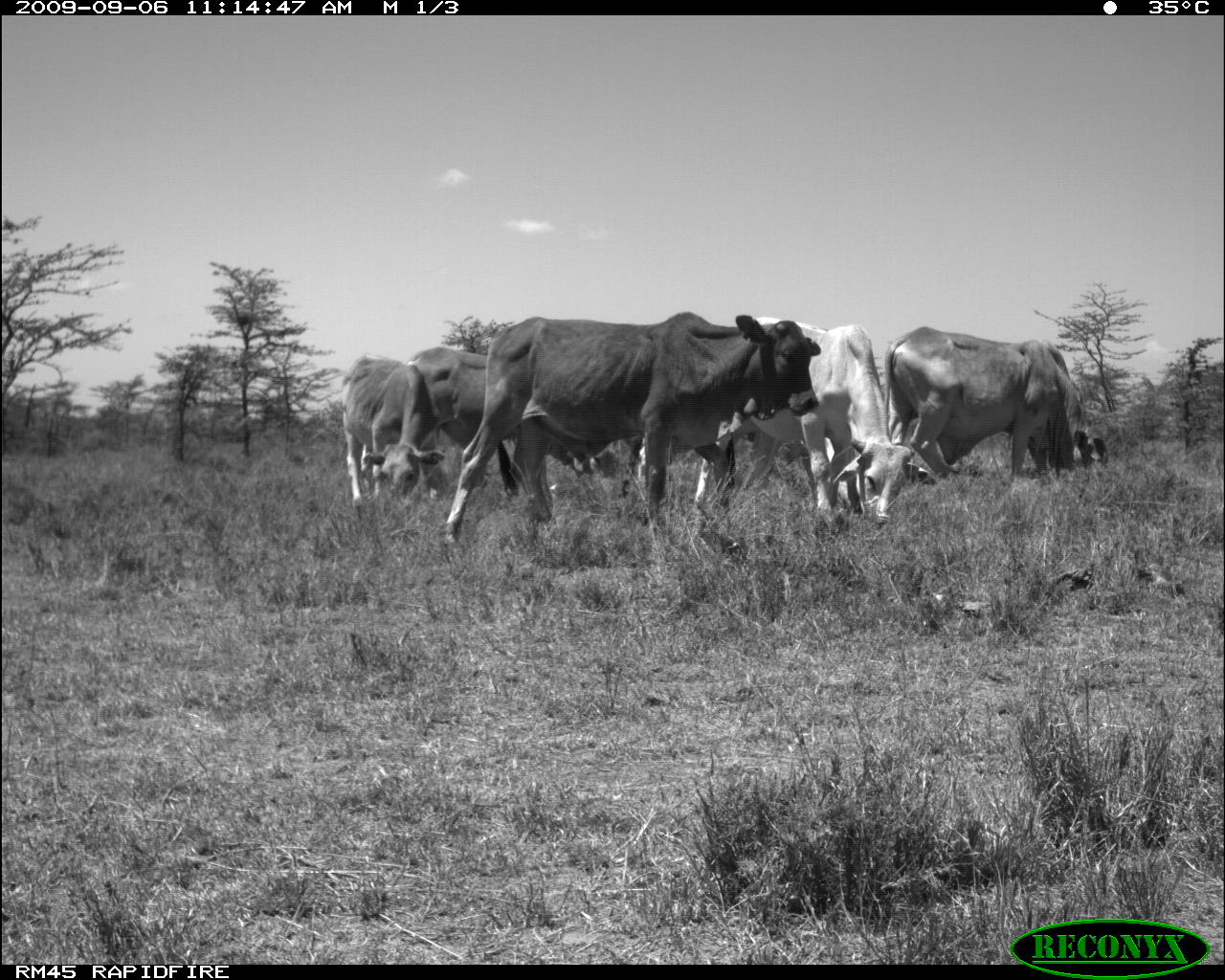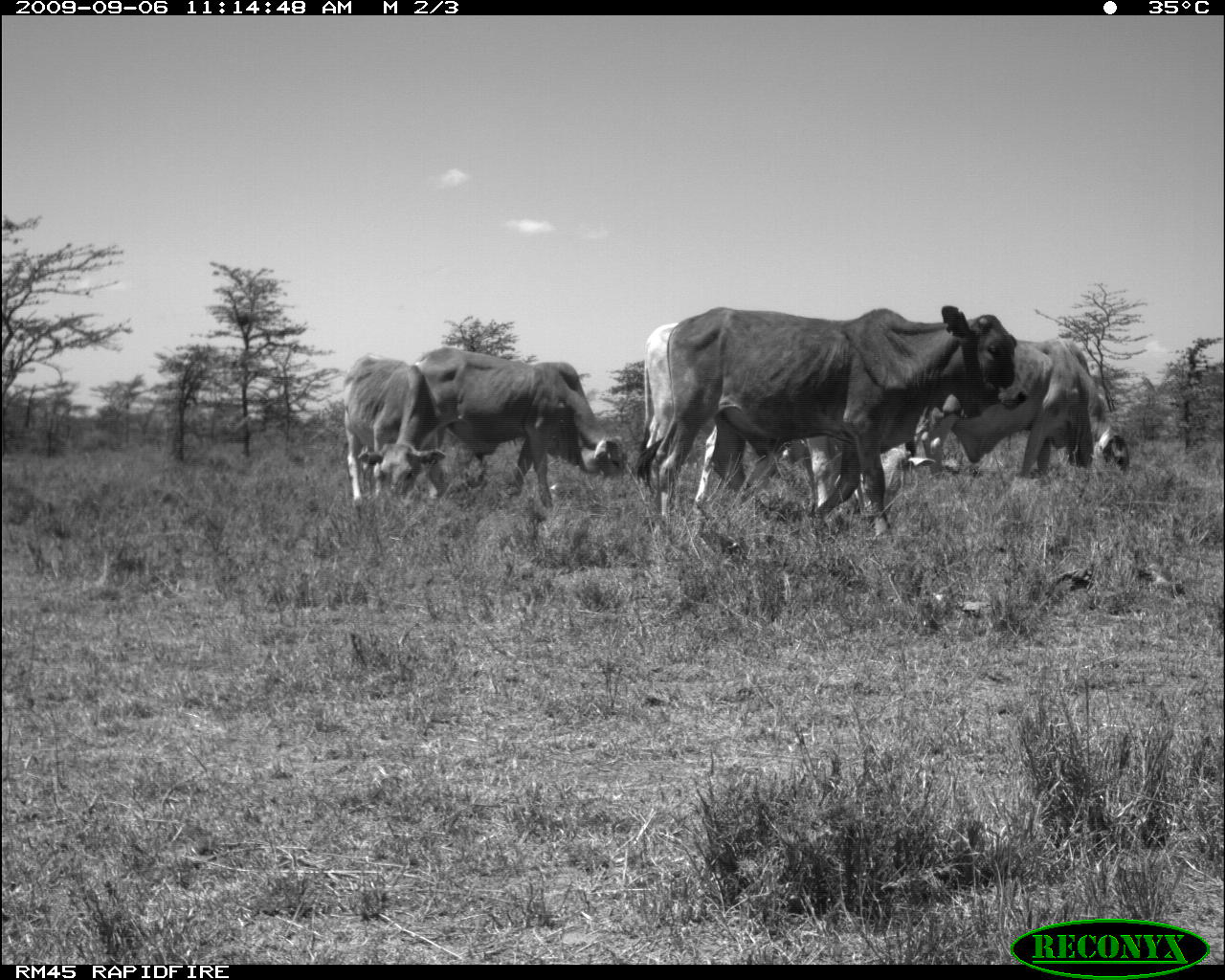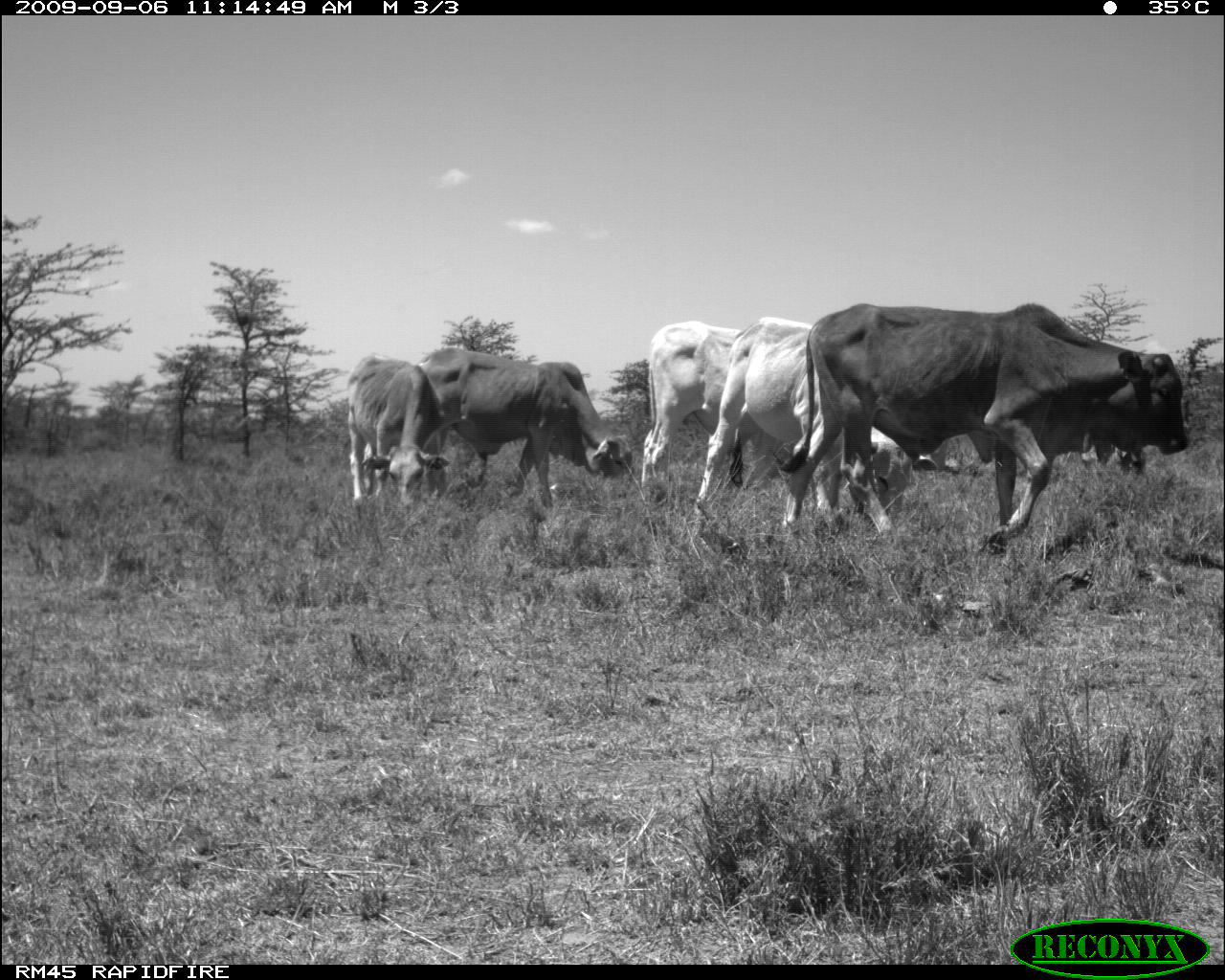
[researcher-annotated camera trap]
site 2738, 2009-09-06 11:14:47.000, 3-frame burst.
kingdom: Animalia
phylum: Chordata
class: Mammalia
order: Artiodactyla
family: Bovidae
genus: Bos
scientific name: Bos taurus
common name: domestic cattle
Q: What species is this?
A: Bos taurus (domestic cattle).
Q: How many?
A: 5.